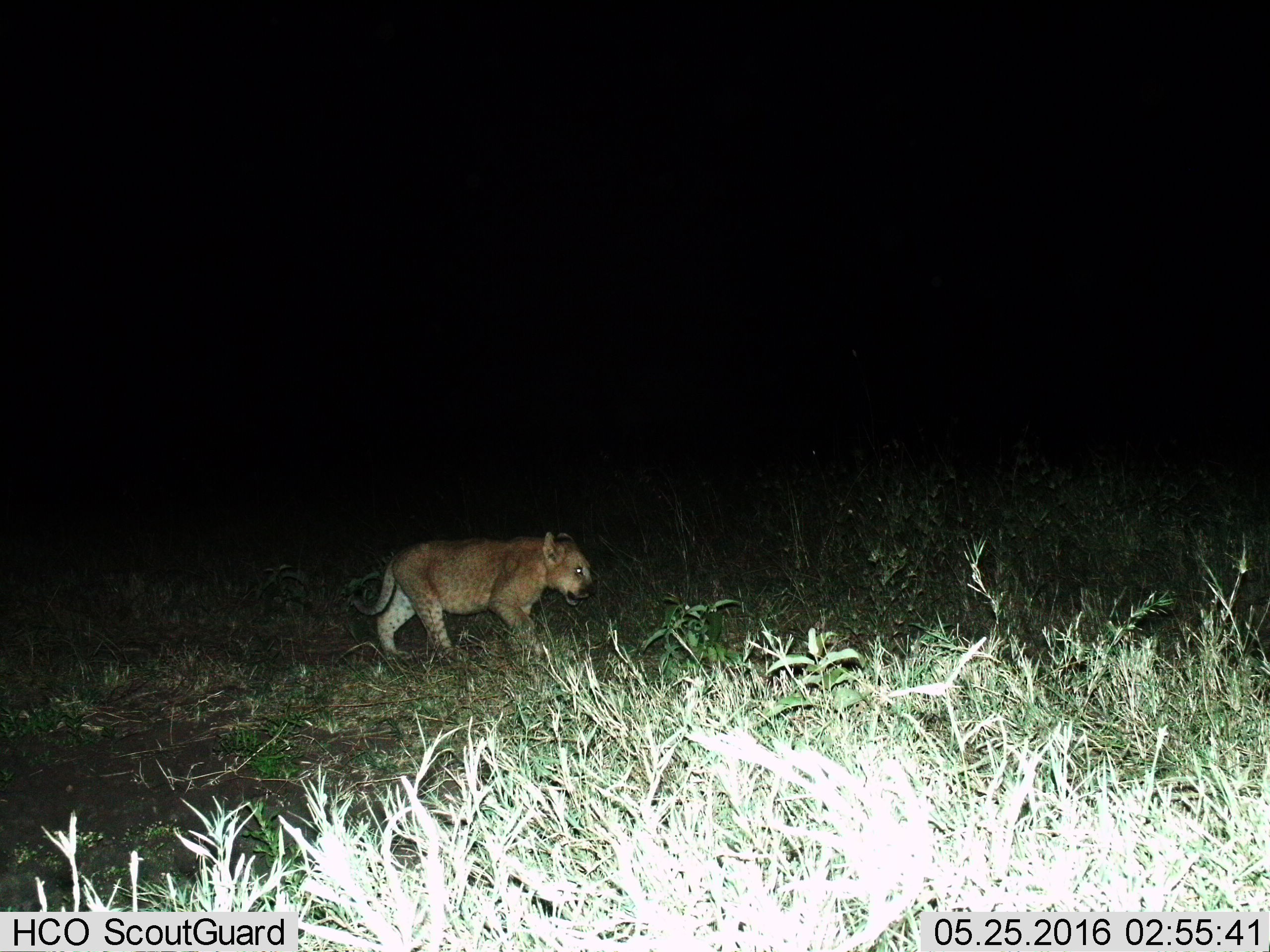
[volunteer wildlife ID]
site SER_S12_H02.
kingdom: Animalia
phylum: Chordata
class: Mammalia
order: Carnivora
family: Felidae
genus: Panthera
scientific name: Panthera leo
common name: lion cub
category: lioncub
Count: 1.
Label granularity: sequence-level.